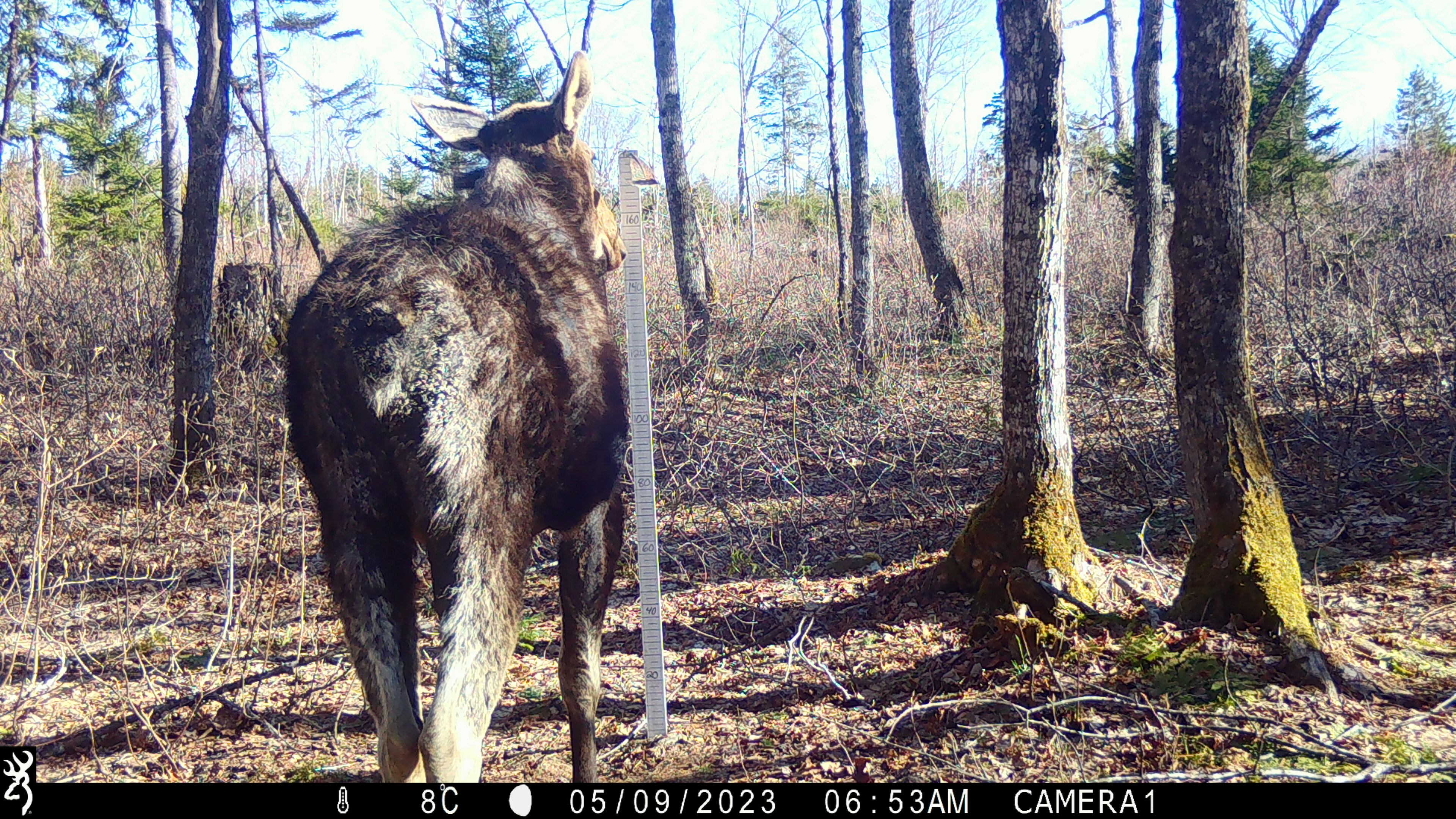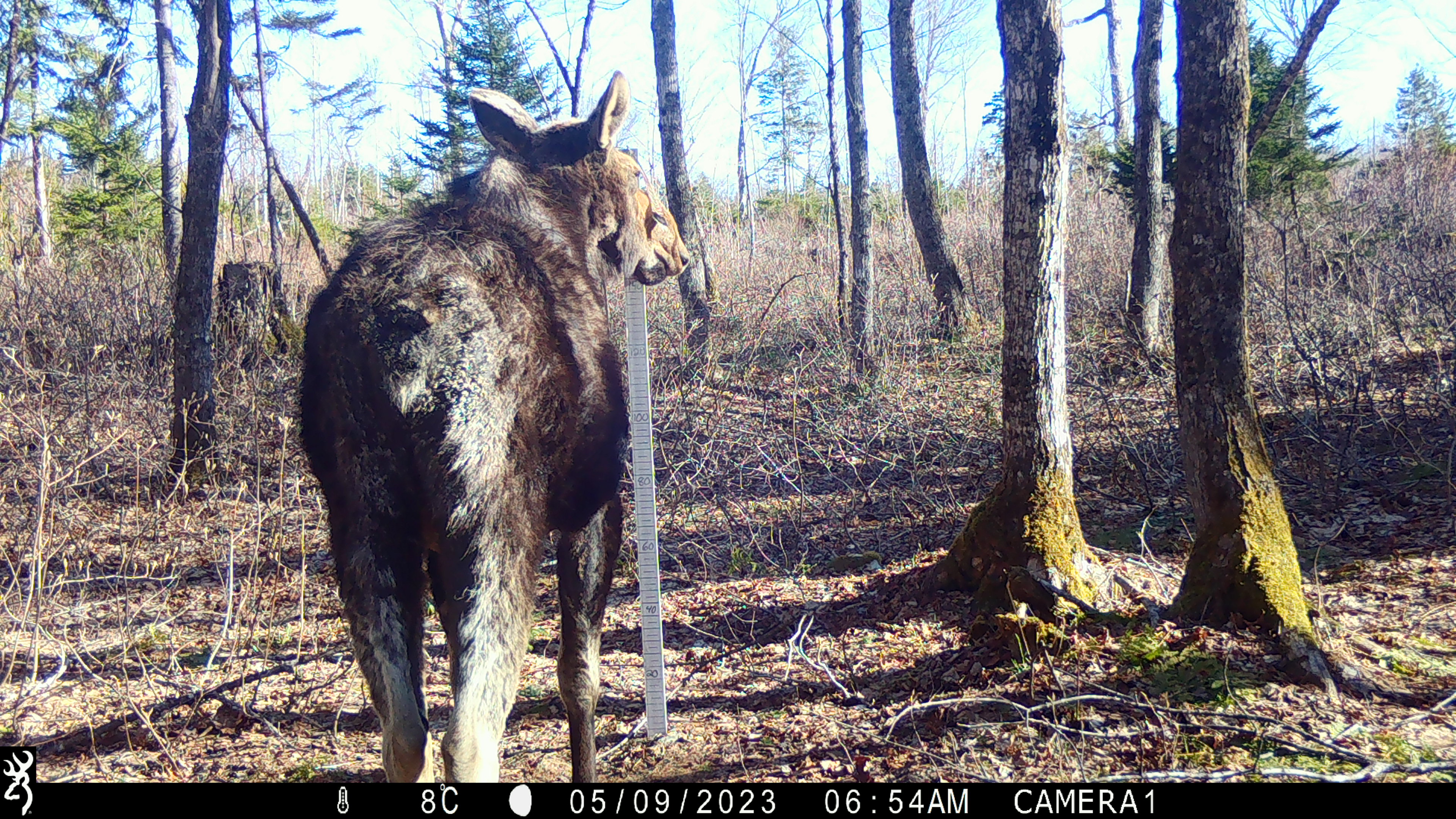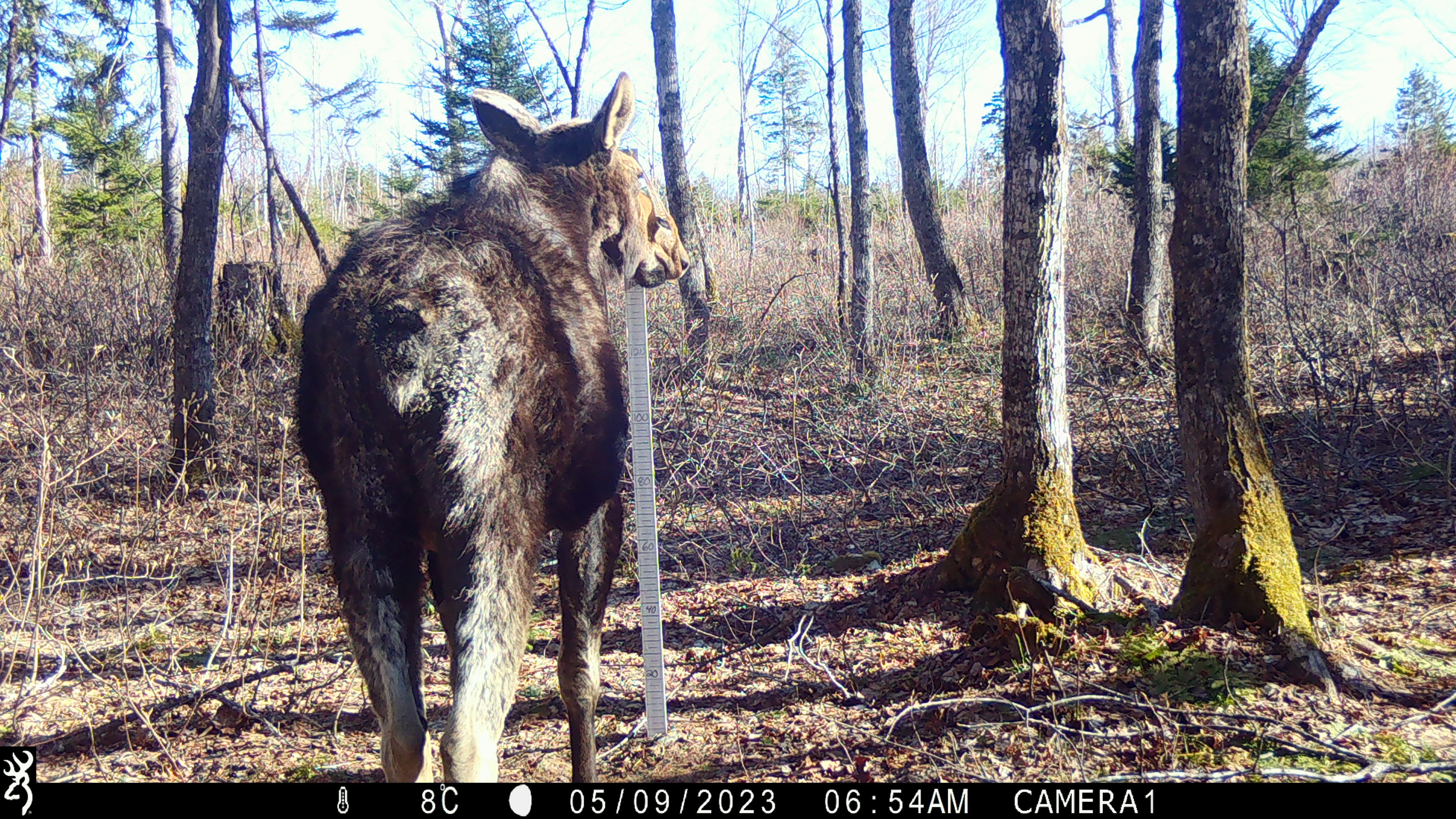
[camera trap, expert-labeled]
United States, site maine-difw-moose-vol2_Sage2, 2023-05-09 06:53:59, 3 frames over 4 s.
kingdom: Animalia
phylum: Chordata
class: Mammalia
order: Artiodactyla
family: Cervidae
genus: Alces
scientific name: Alces alces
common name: moose